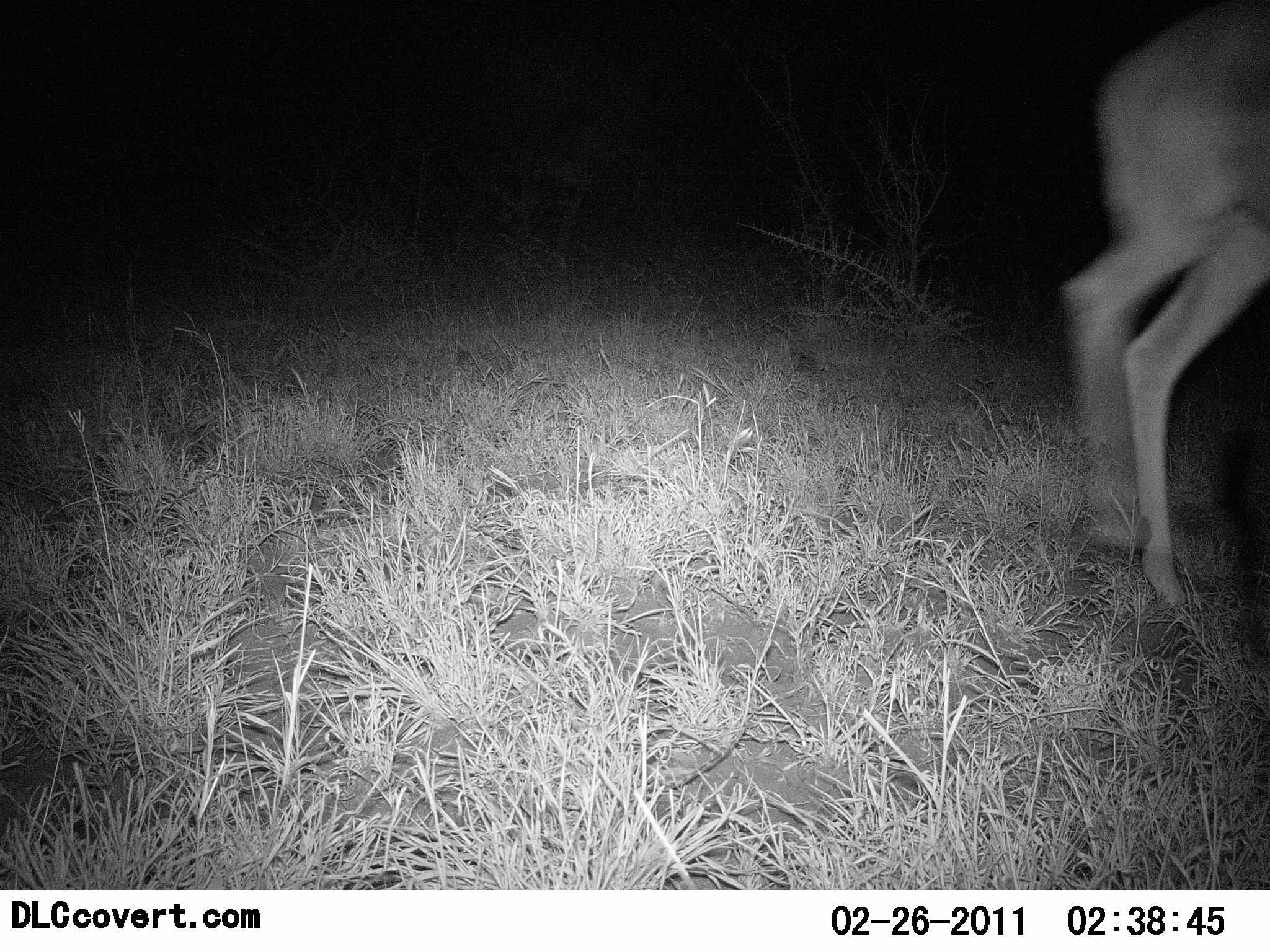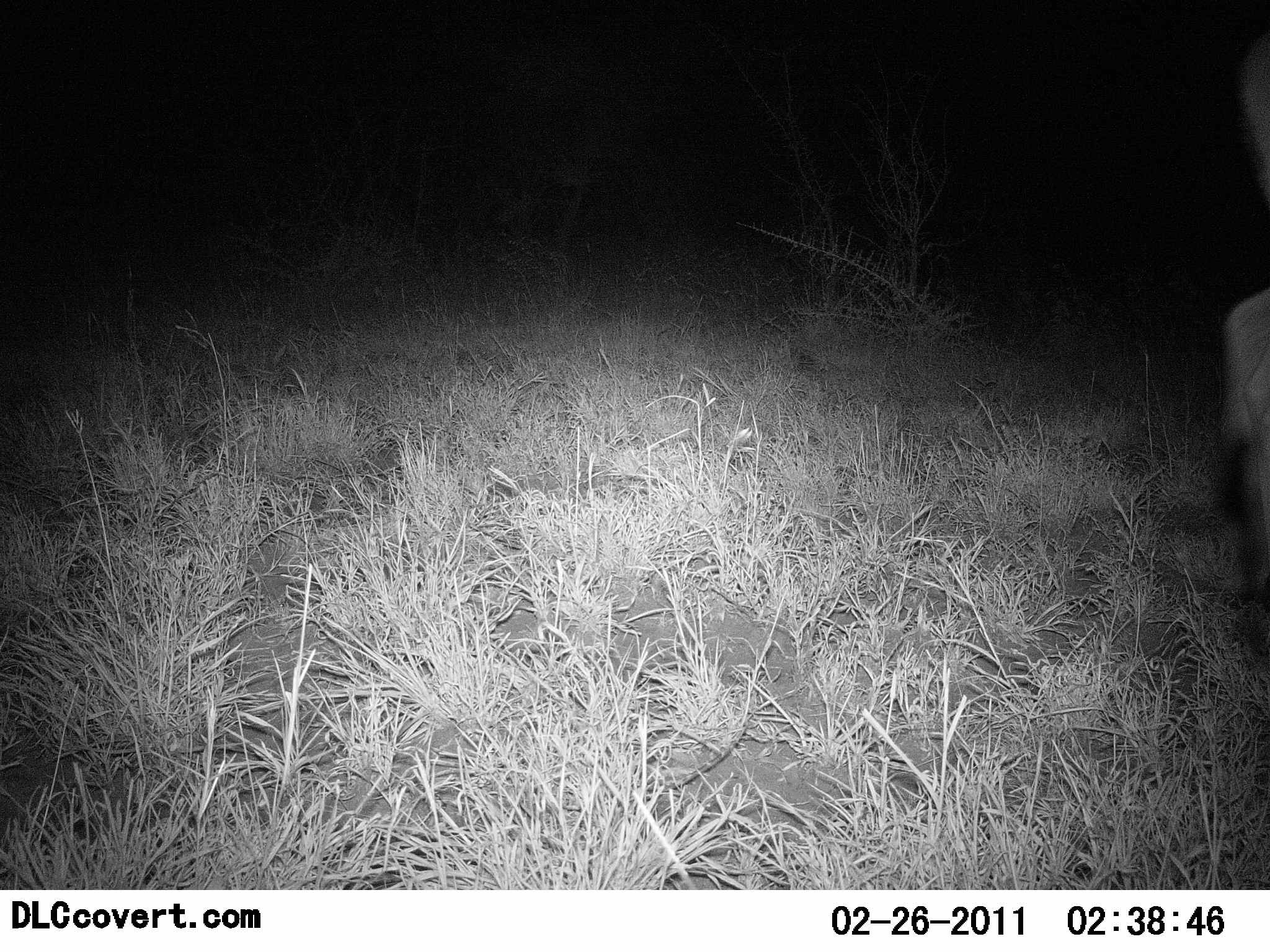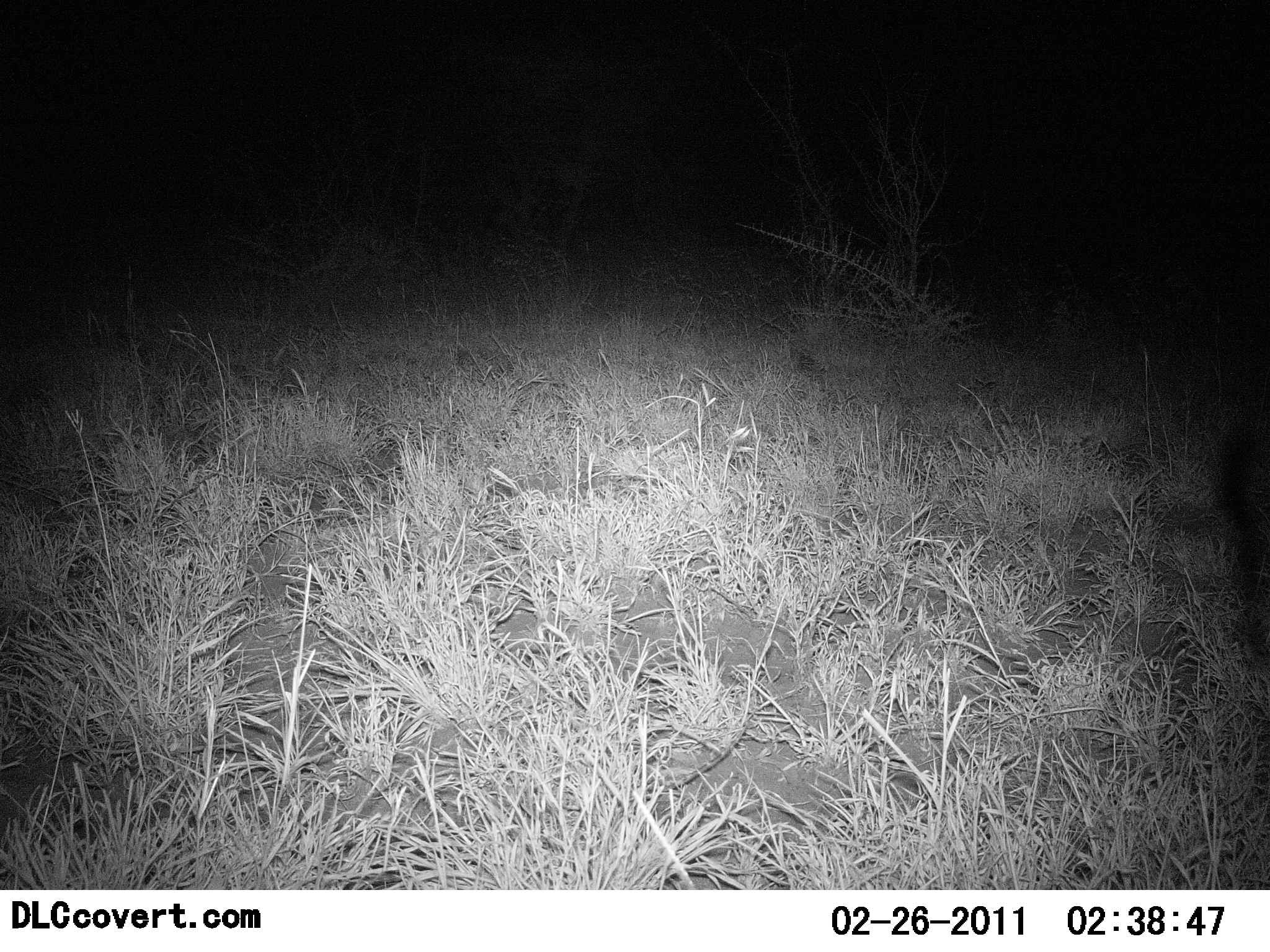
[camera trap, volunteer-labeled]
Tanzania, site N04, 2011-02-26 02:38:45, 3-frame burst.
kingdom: Animalia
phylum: Chordata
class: Mammalia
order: Artiodactyla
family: Bovidae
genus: Redunca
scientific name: Redunca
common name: reedbuck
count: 1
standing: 0%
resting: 0%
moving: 100%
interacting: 0%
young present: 0%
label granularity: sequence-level